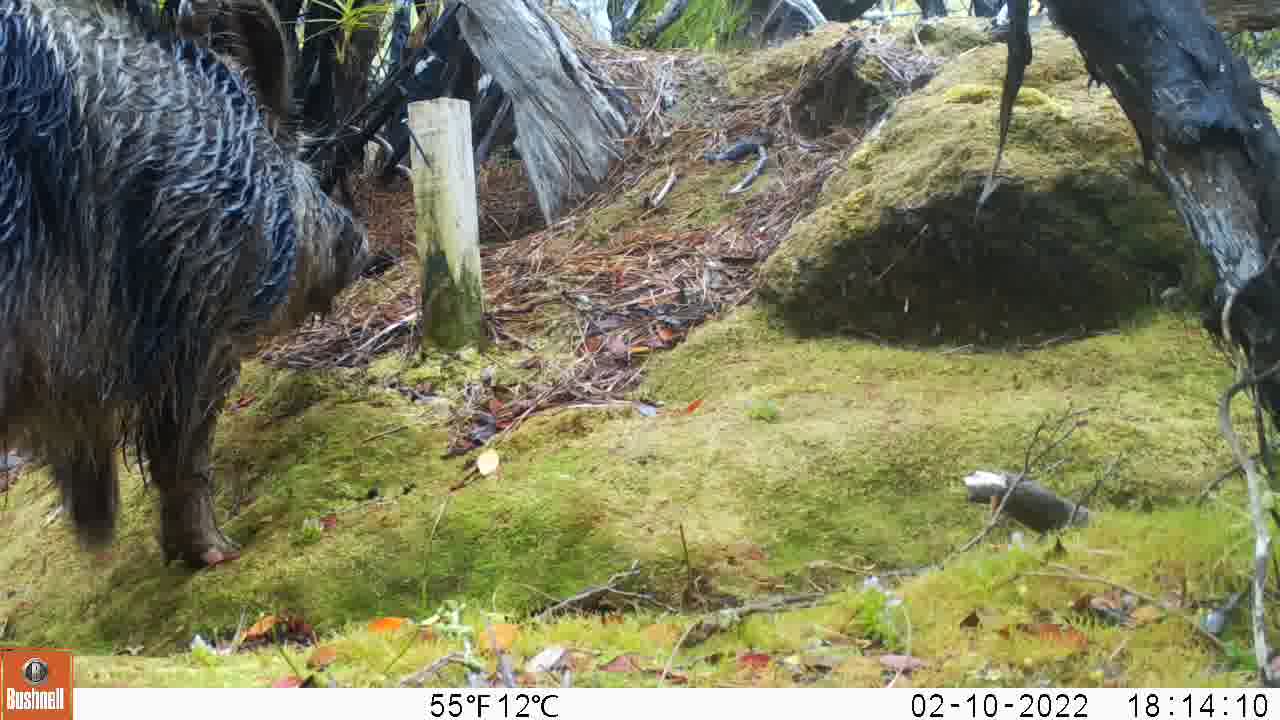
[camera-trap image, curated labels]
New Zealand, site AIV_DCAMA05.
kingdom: Animalia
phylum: Chordata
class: Mammalia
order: Artiodactyla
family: Suidae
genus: Sus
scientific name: Sus scrofa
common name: pig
Pig (Sus scrofa).